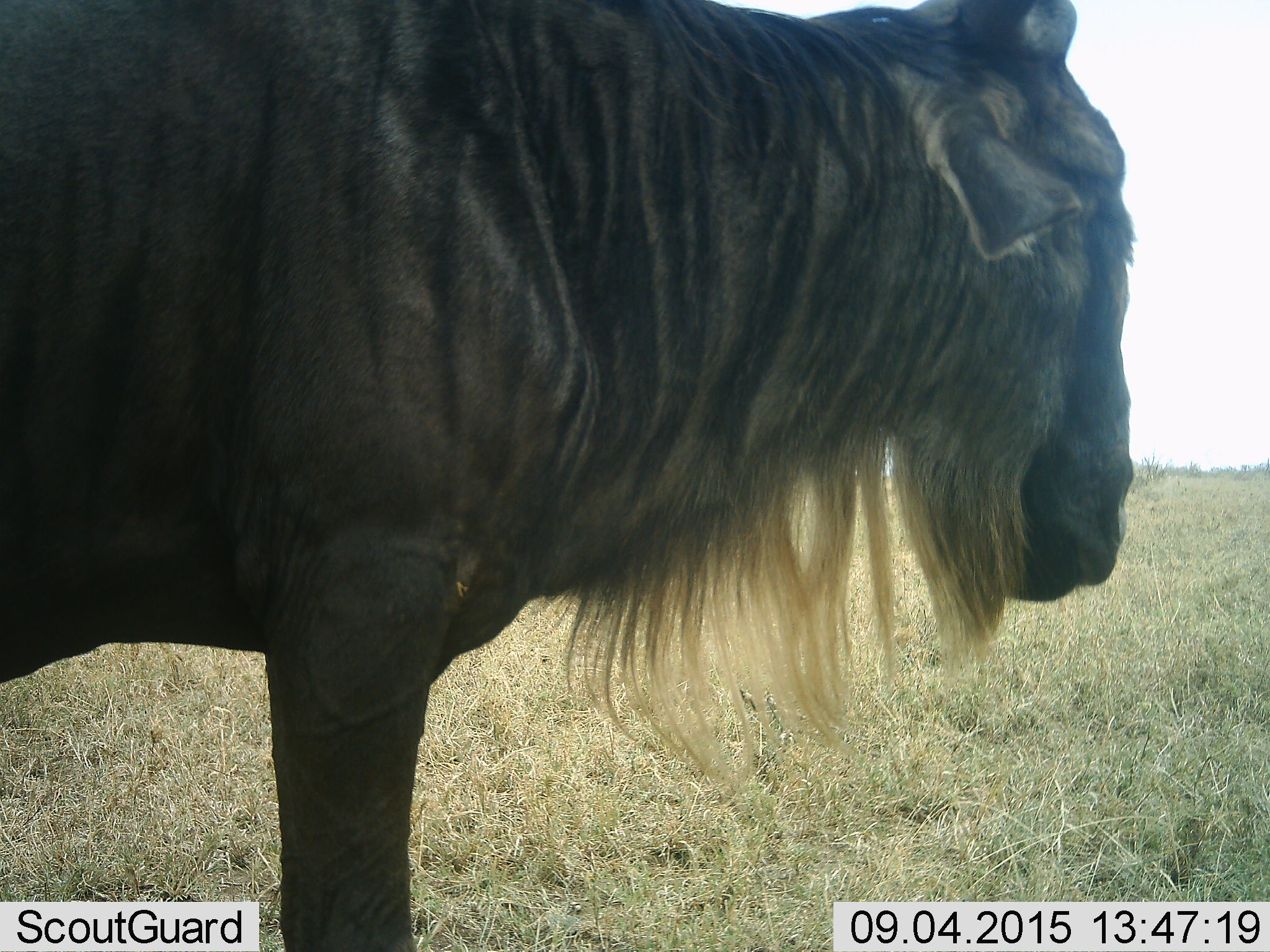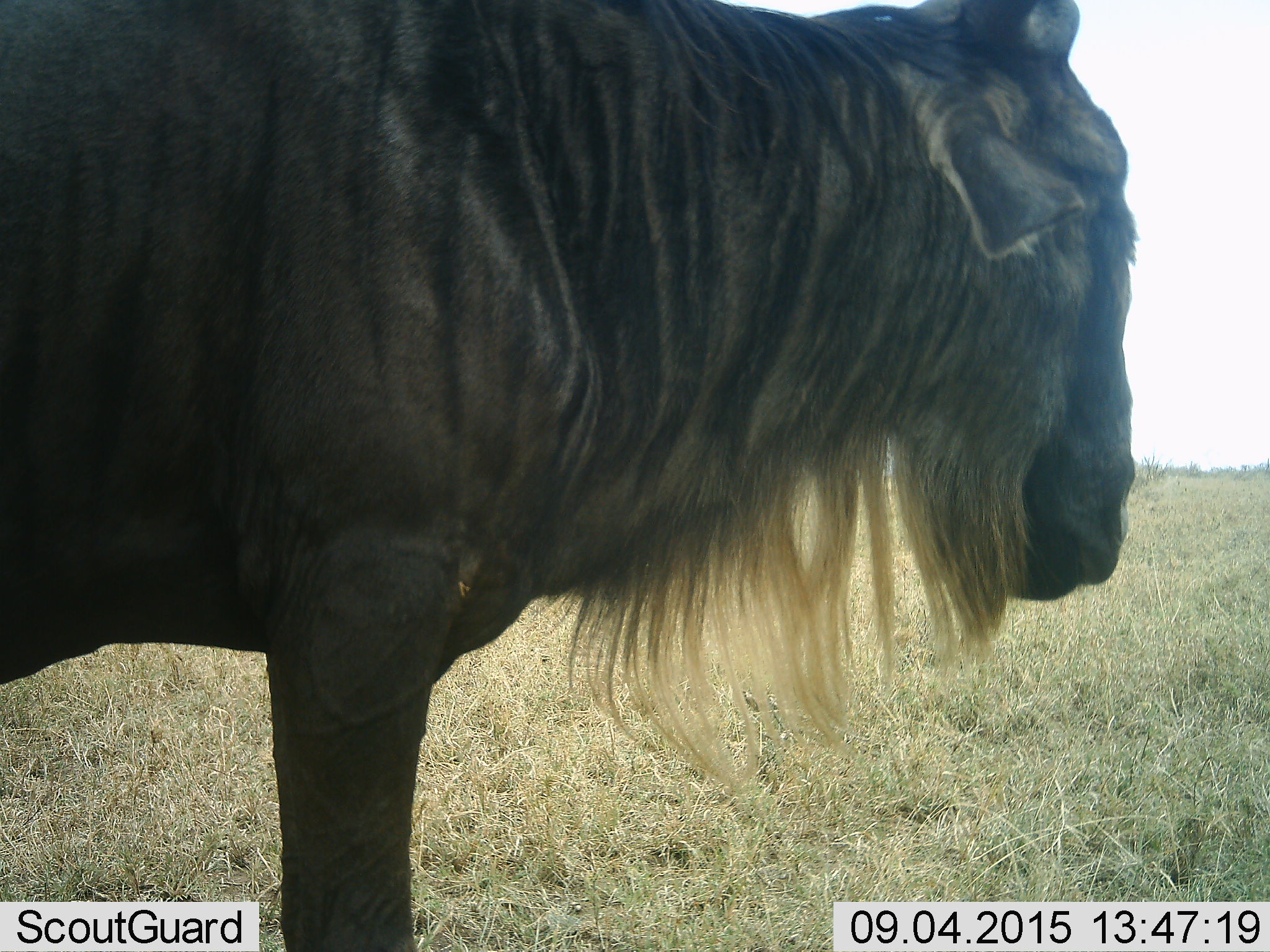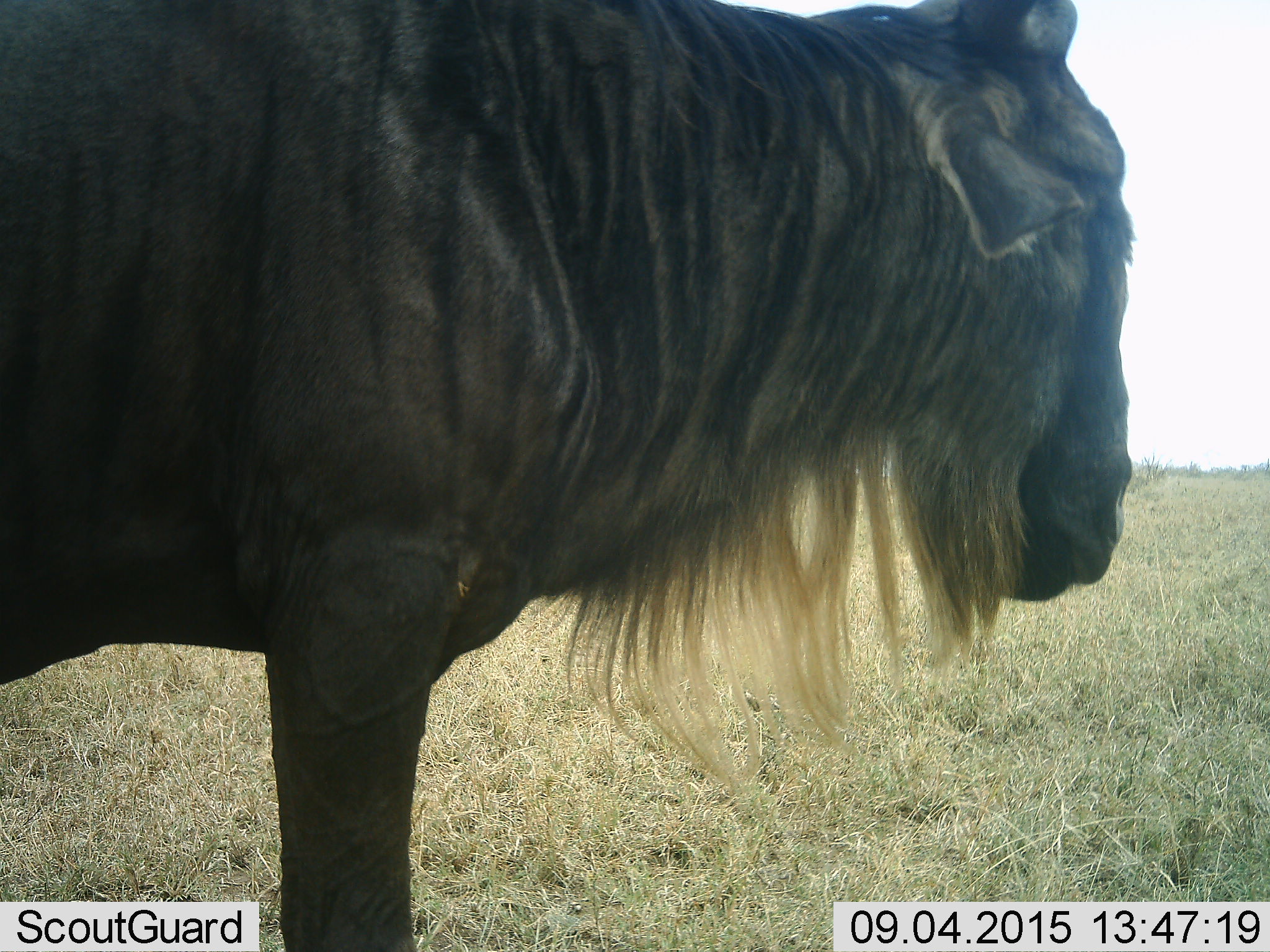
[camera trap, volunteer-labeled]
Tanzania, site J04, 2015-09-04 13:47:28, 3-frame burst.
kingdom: Animalia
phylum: Chordata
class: Mammalia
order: Artiodactyla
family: Bovidae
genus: Connochaetes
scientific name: Connochaetes taurinus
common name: blue wildebeest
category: wildebeest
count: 1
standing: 100%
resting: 0%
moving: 0%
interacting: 0%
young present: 0%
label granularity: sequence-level